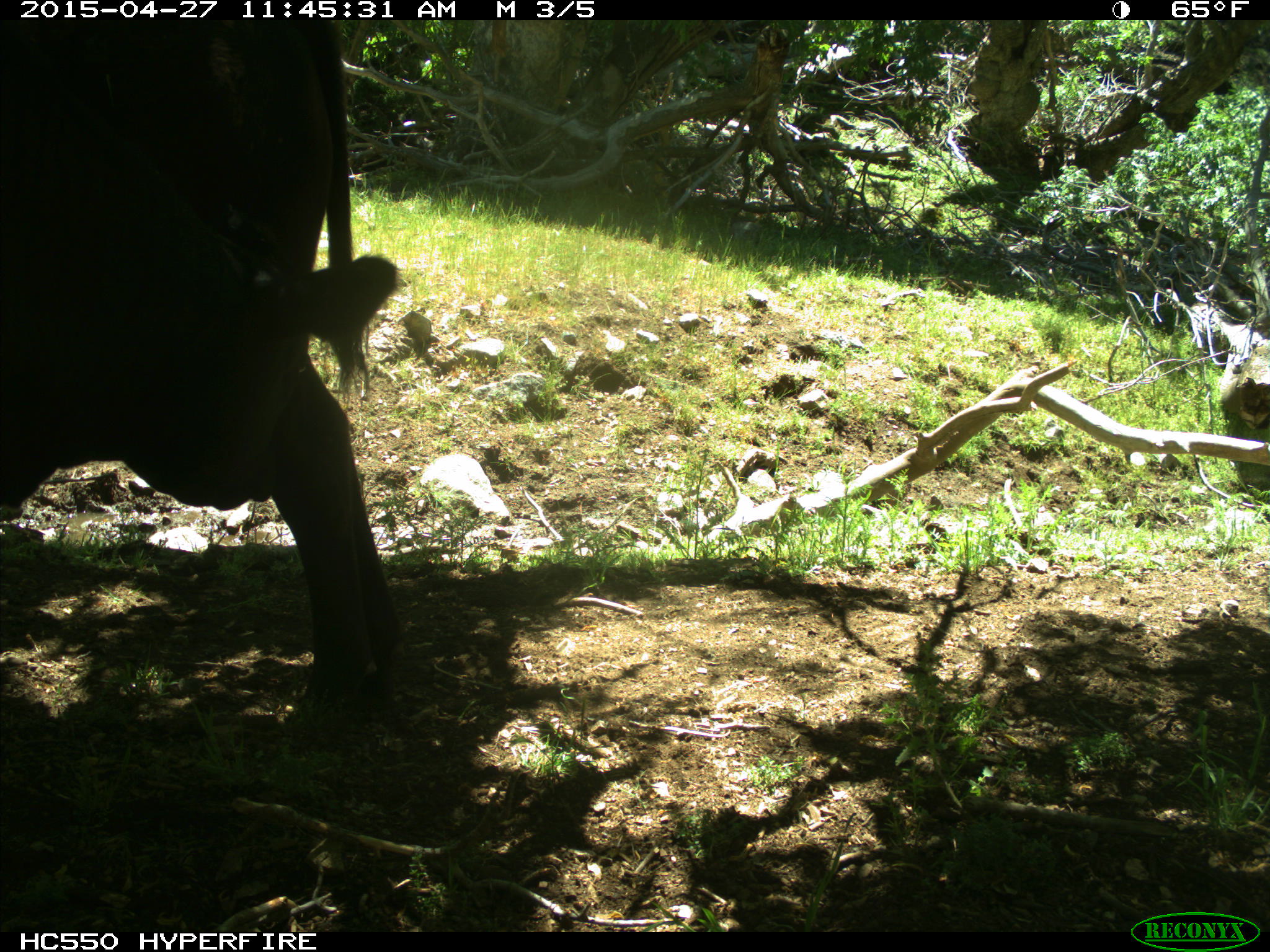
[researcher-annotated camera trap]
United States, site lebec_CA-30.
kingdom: Animalia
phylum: Chordata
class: Mammalia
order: Artiodactyla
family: Bovidae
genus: Bos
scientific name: Bos taurus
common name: domestic cow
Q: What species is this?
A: Bos taurus (domestic cow).